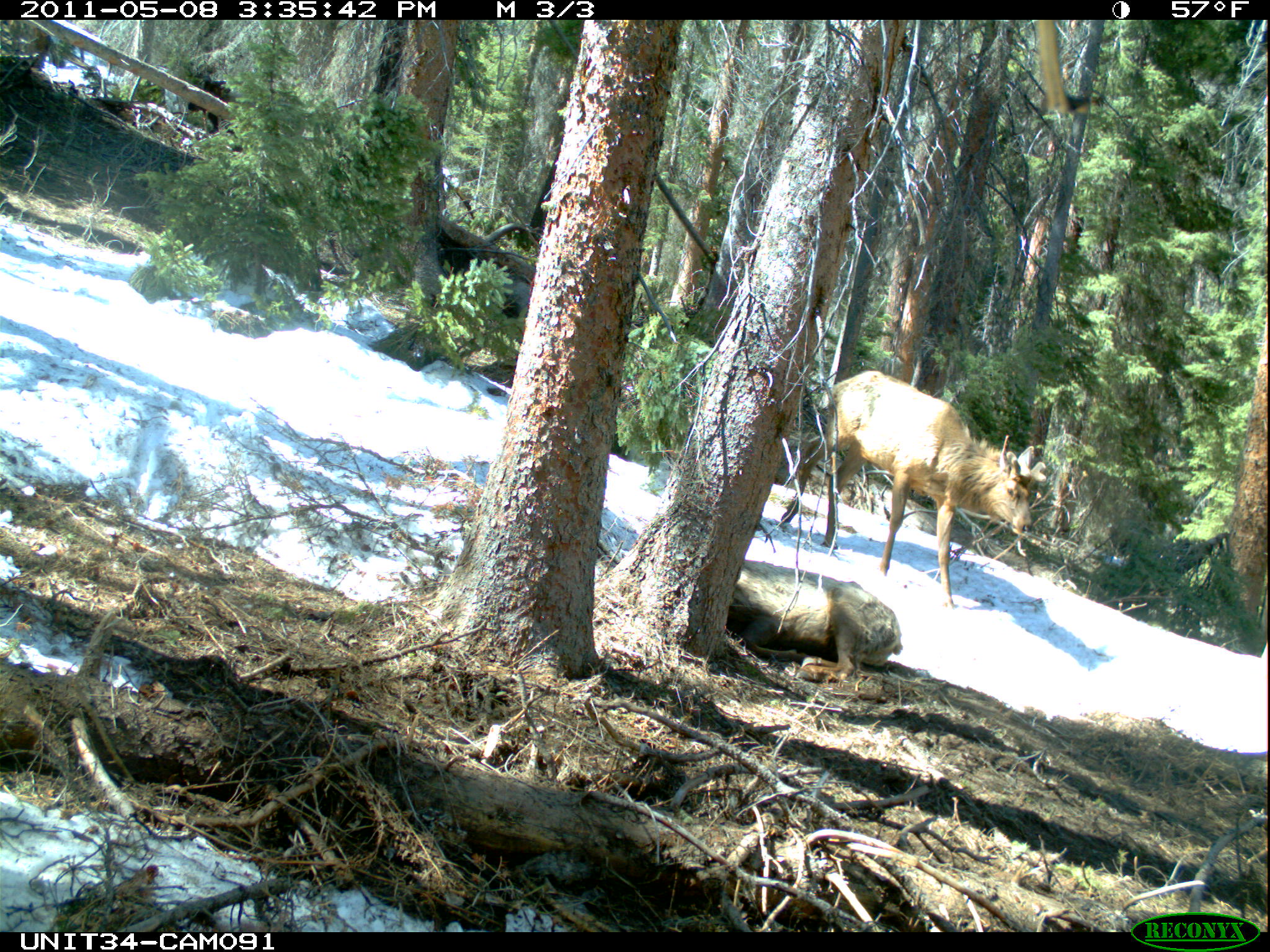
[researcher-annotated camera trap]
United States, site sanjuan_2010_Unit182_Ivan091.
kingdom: Animalia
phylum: Chordata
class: Mammalia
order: Artiodactyla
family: Cervidae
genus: Cervus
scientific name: Cervus elaphus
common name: red deer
Cervus elaphus (red deer).